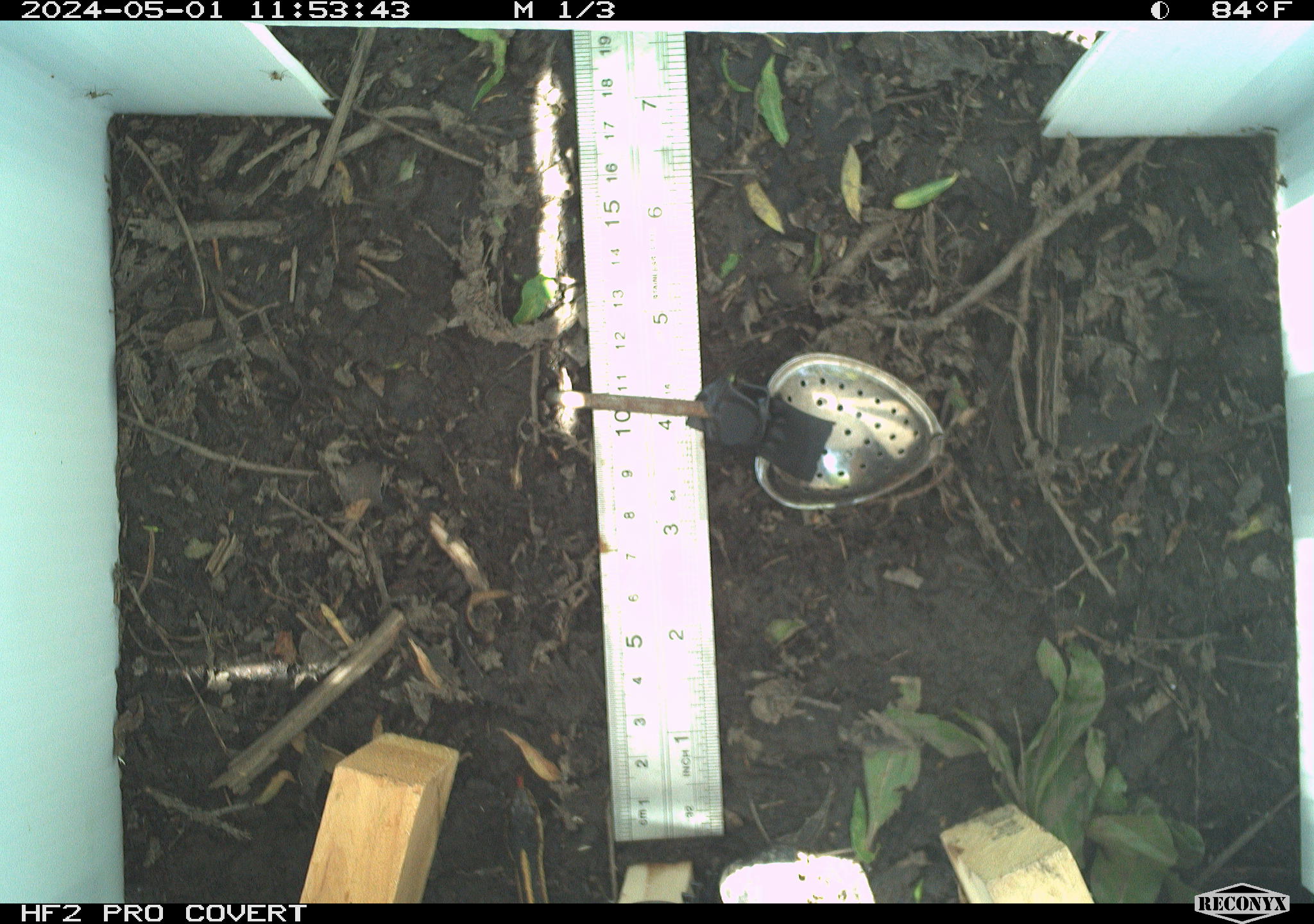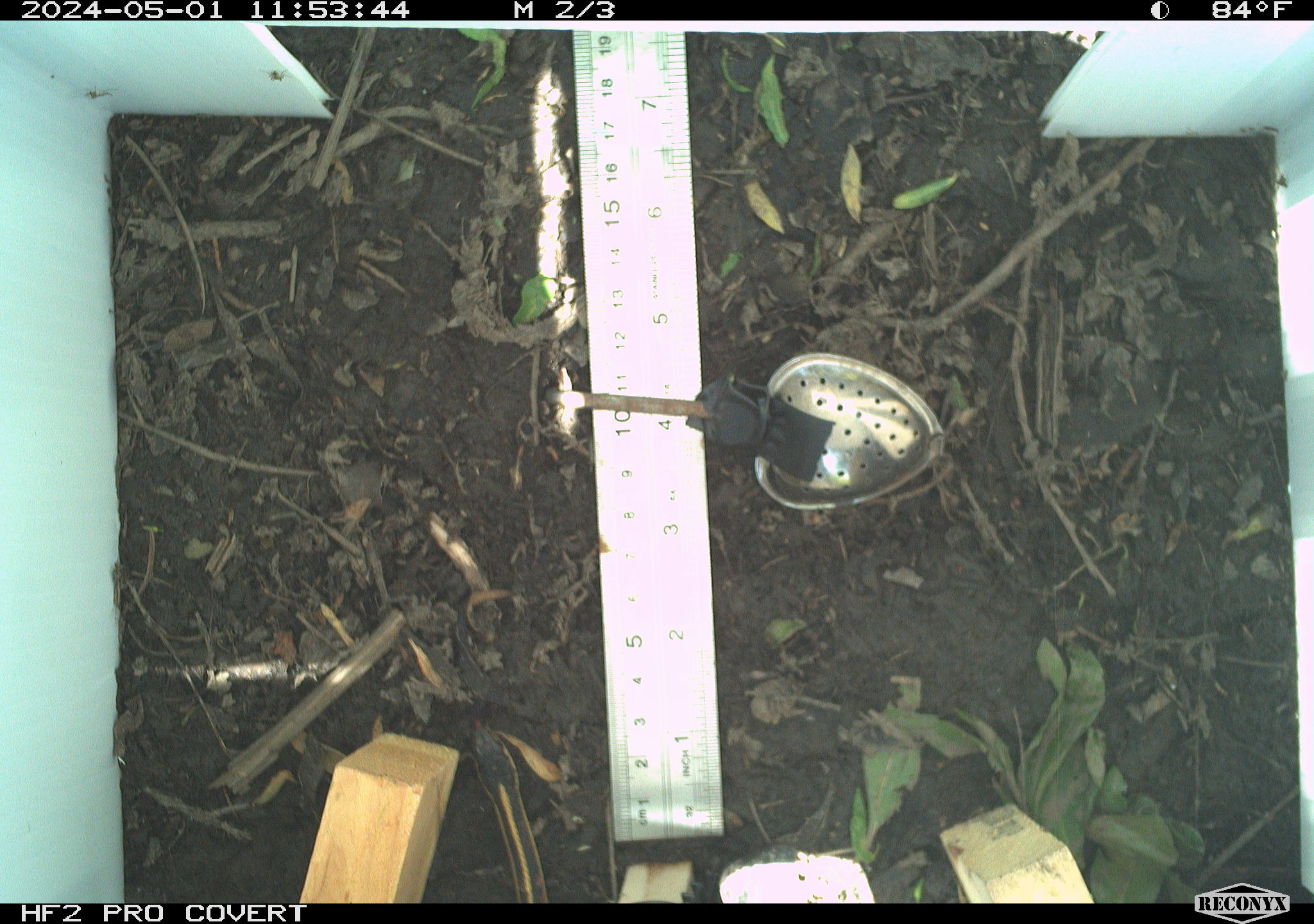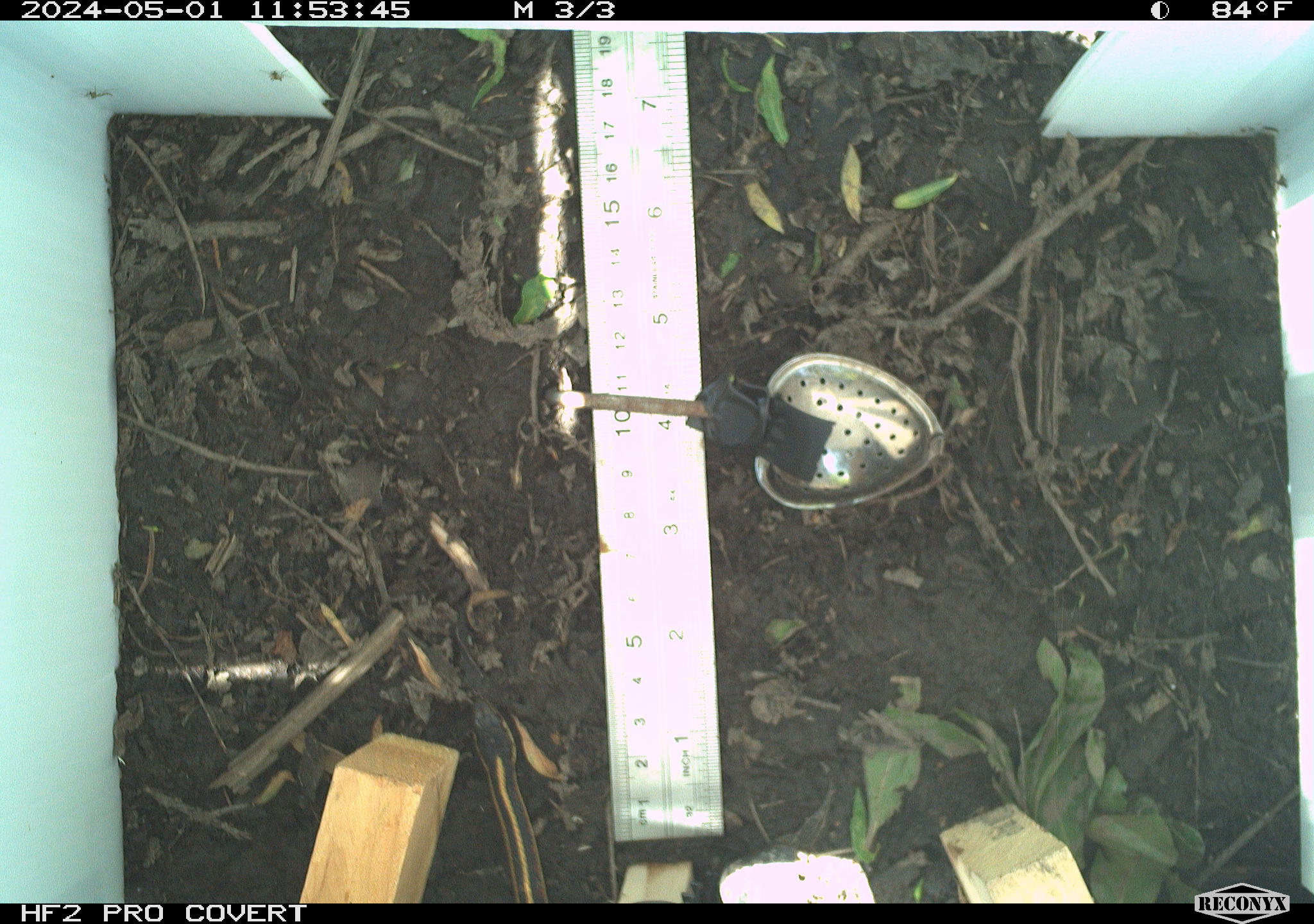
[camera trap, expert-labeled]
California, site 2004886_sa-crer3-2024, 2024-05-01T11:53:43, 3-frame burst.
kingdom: Animalia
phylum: Chordata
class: Reptilia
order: Squamata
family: Colubridae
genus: Thamnophis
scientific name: Thamnophis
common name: american gartersnakes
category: thamnophis species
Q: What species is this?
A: Thamnophis species (american gartersnakes) (Thamnophis).